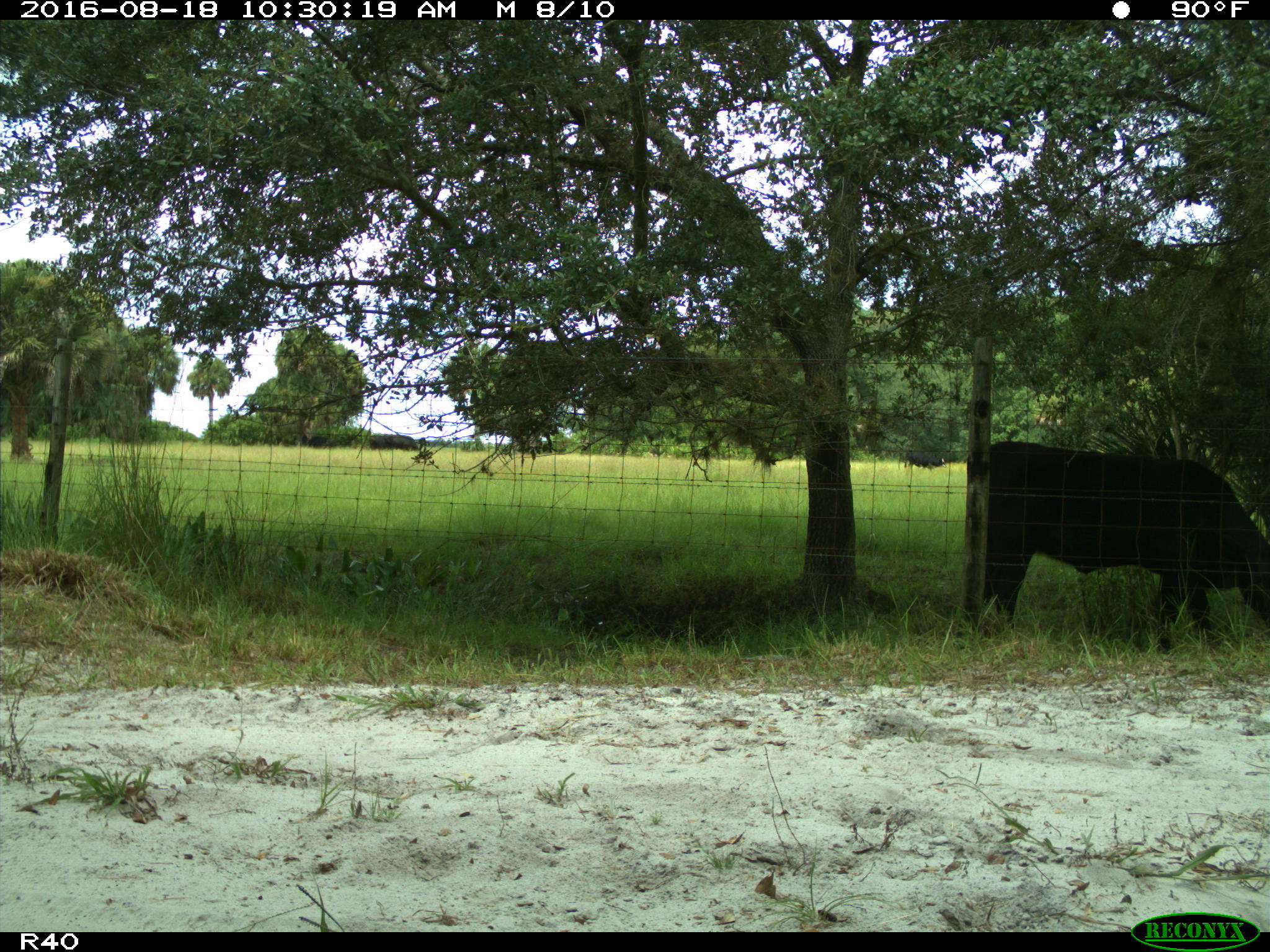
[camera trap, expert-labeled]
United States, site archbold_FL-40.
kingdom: Animalia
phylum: Chordata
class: Mammalia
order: Artiodactyla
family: Bovidae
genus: Bos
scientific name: Bos taurus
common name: domestic cow